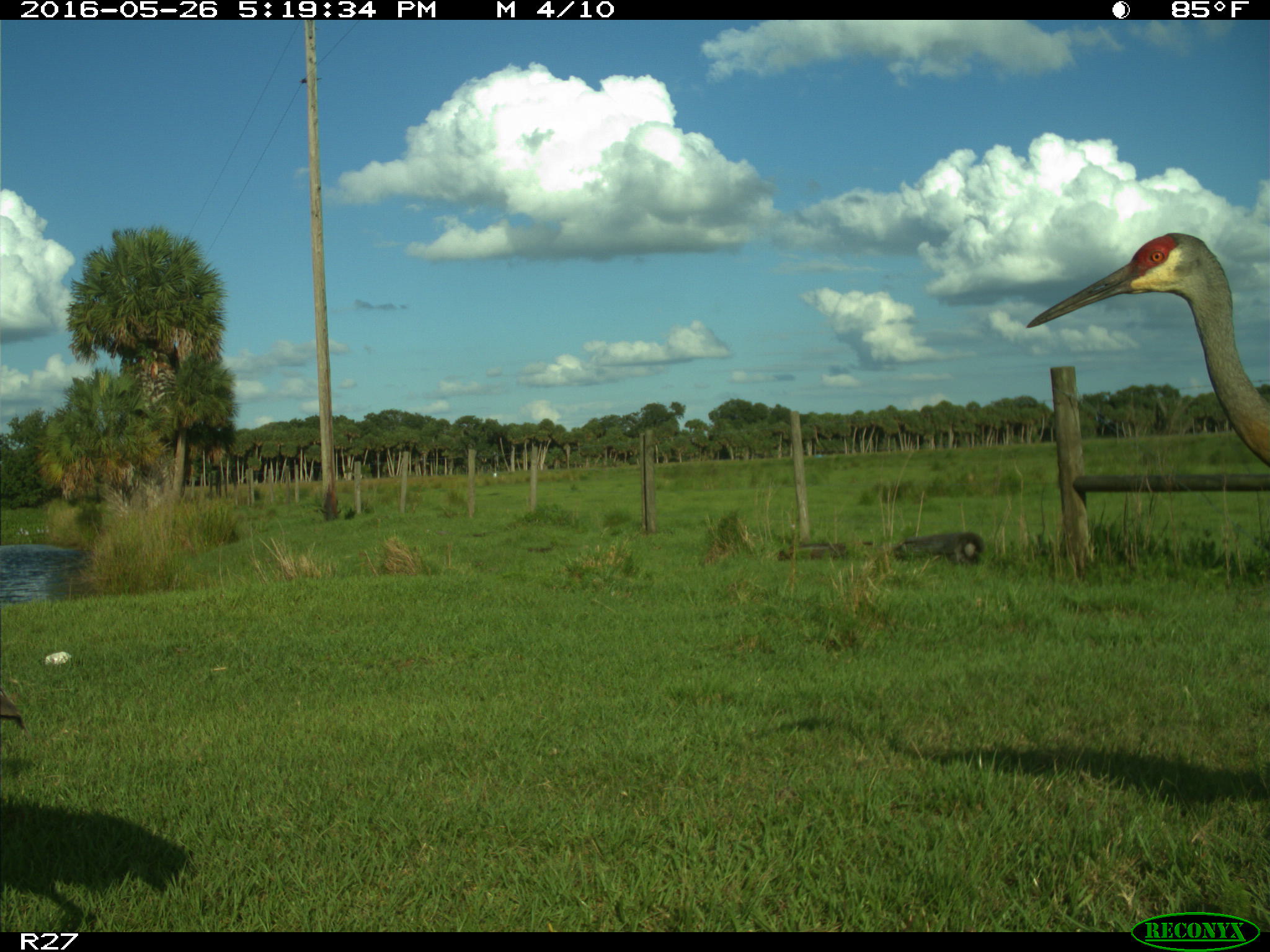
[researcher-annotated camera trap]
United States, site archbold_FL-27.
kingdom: Animalia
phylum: Chordata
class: Aves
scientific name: Aves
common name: birds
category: unidentified bird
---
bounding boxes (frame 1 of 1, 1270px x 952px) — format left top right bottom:
animal: 1019 228 1270 470; 0 687 27 731